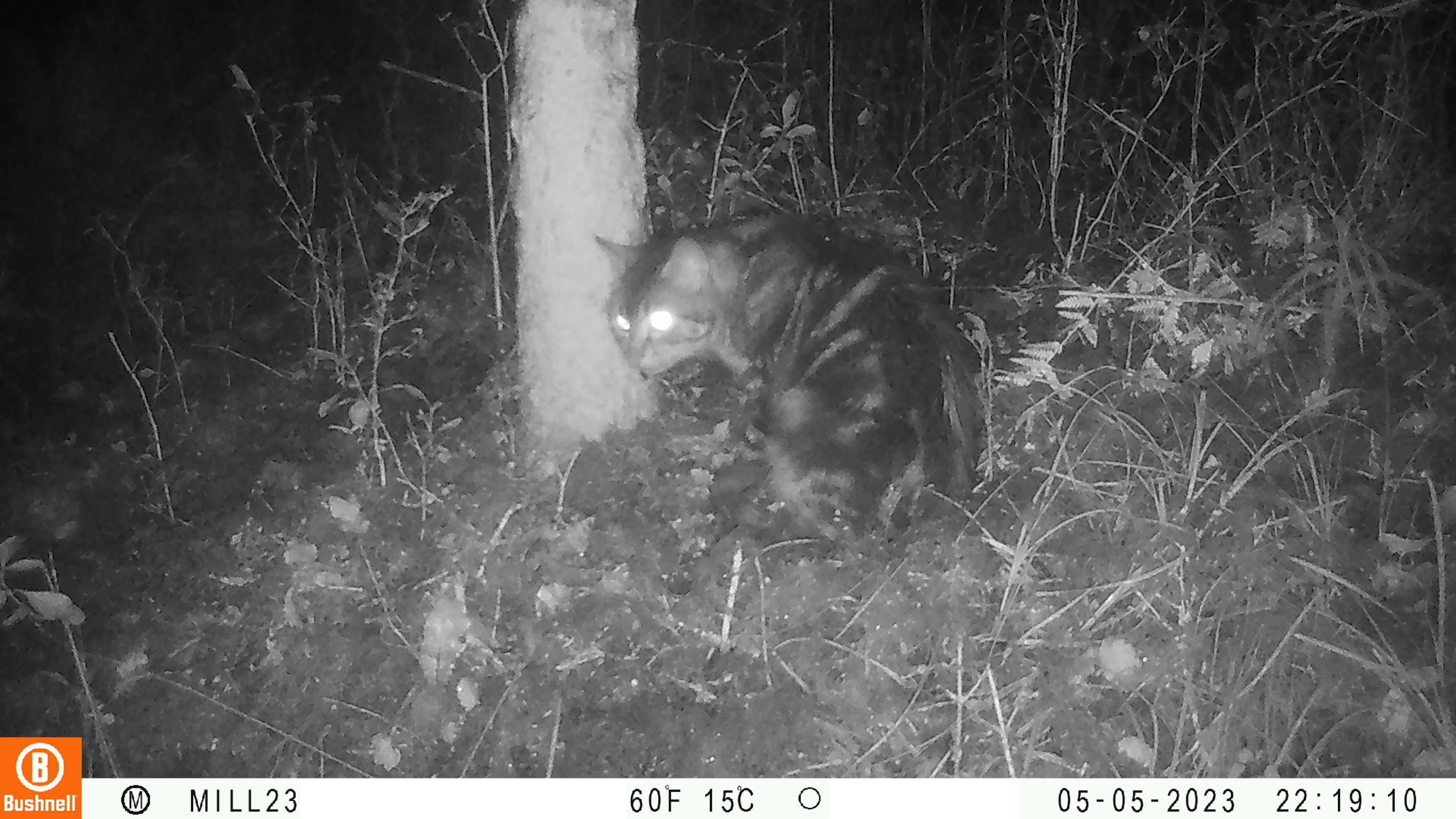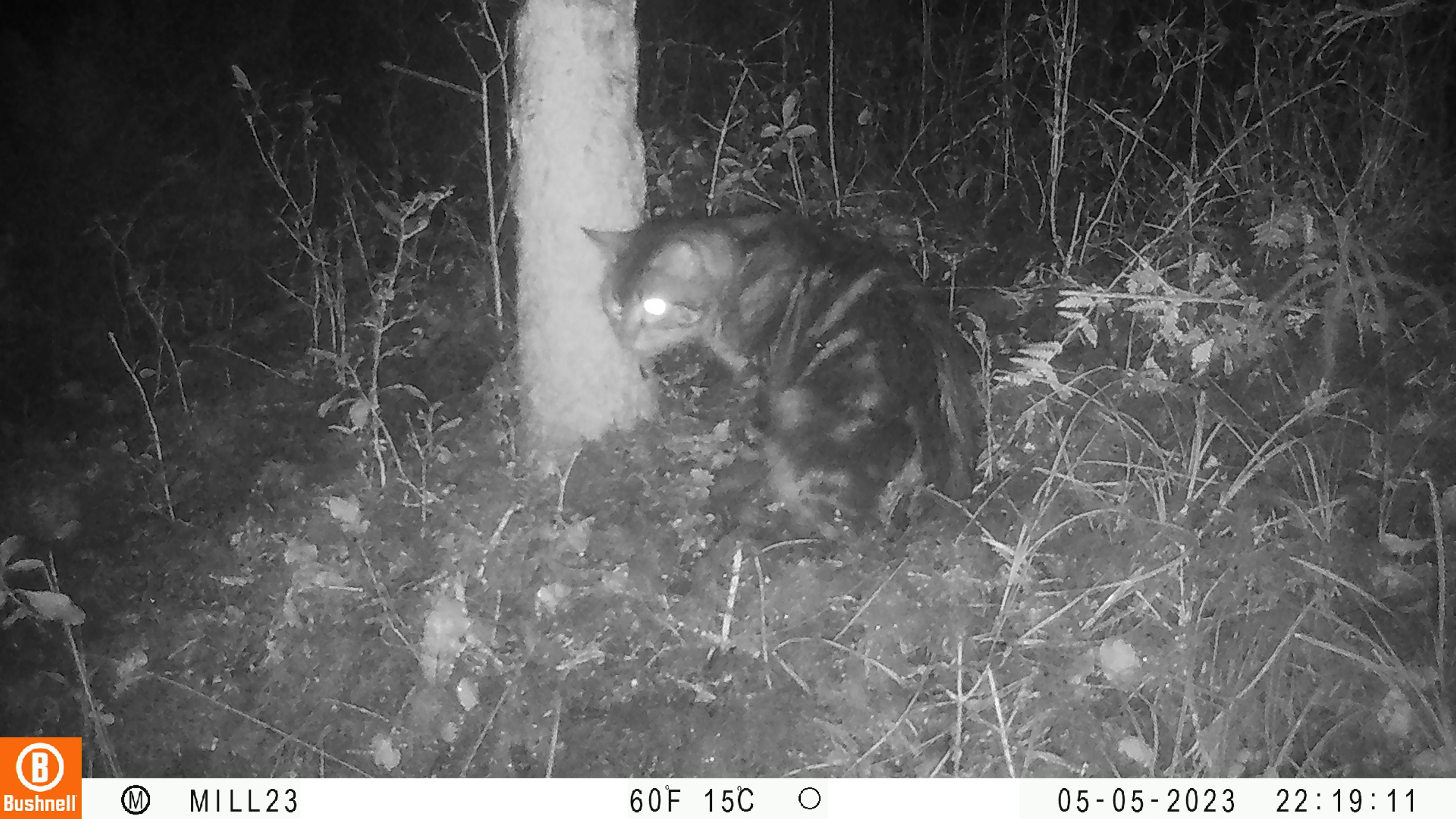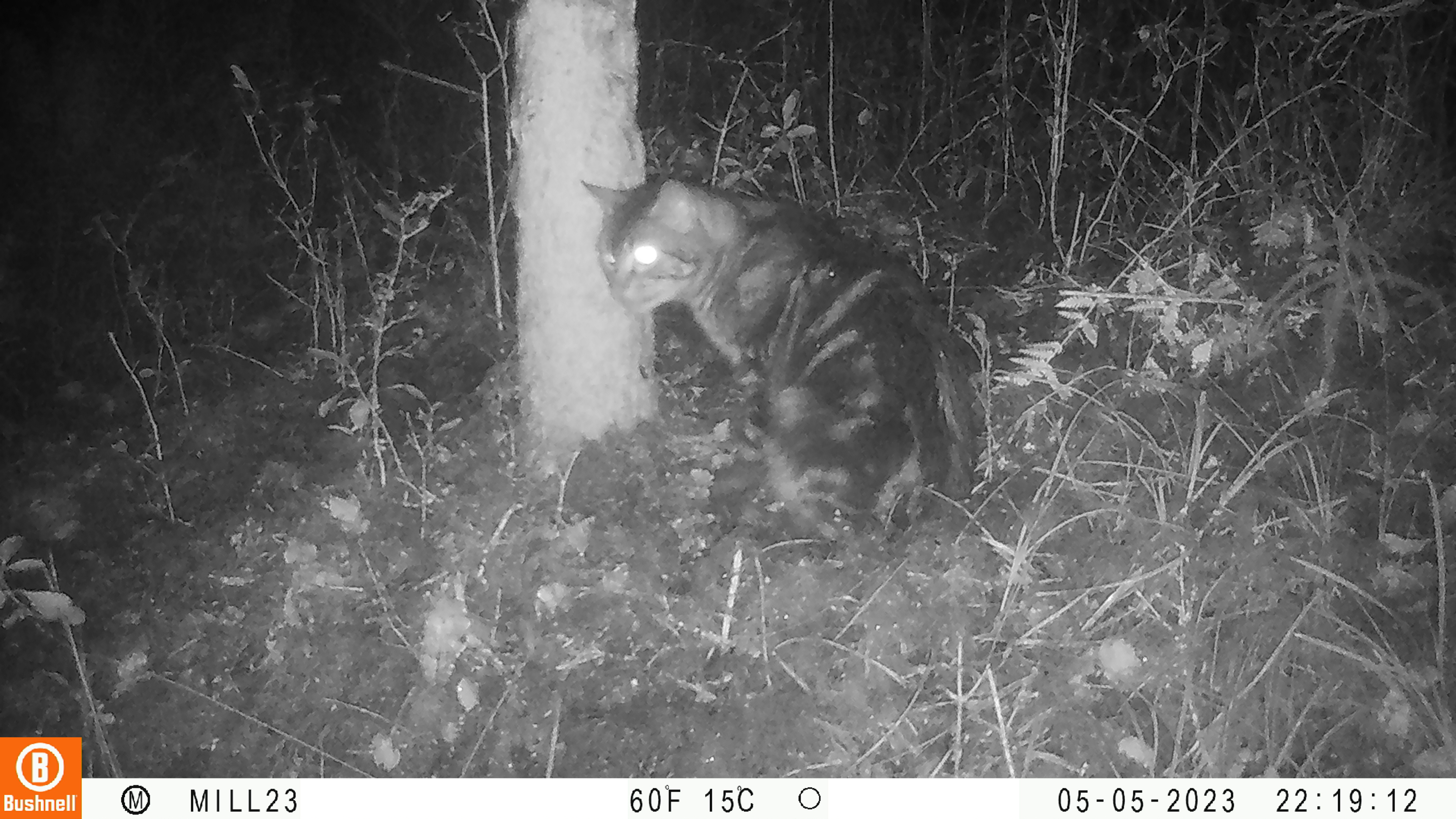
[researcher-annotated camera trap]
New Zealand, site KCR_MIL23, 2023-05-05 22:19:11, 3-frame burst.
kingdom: Animalia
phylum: Chordata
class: Mammalia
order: Carnivora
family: Felidae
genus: Felis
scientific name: Felis catus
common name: domestic cat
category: cat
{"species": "cat (domestic cat) (Felis catus)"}